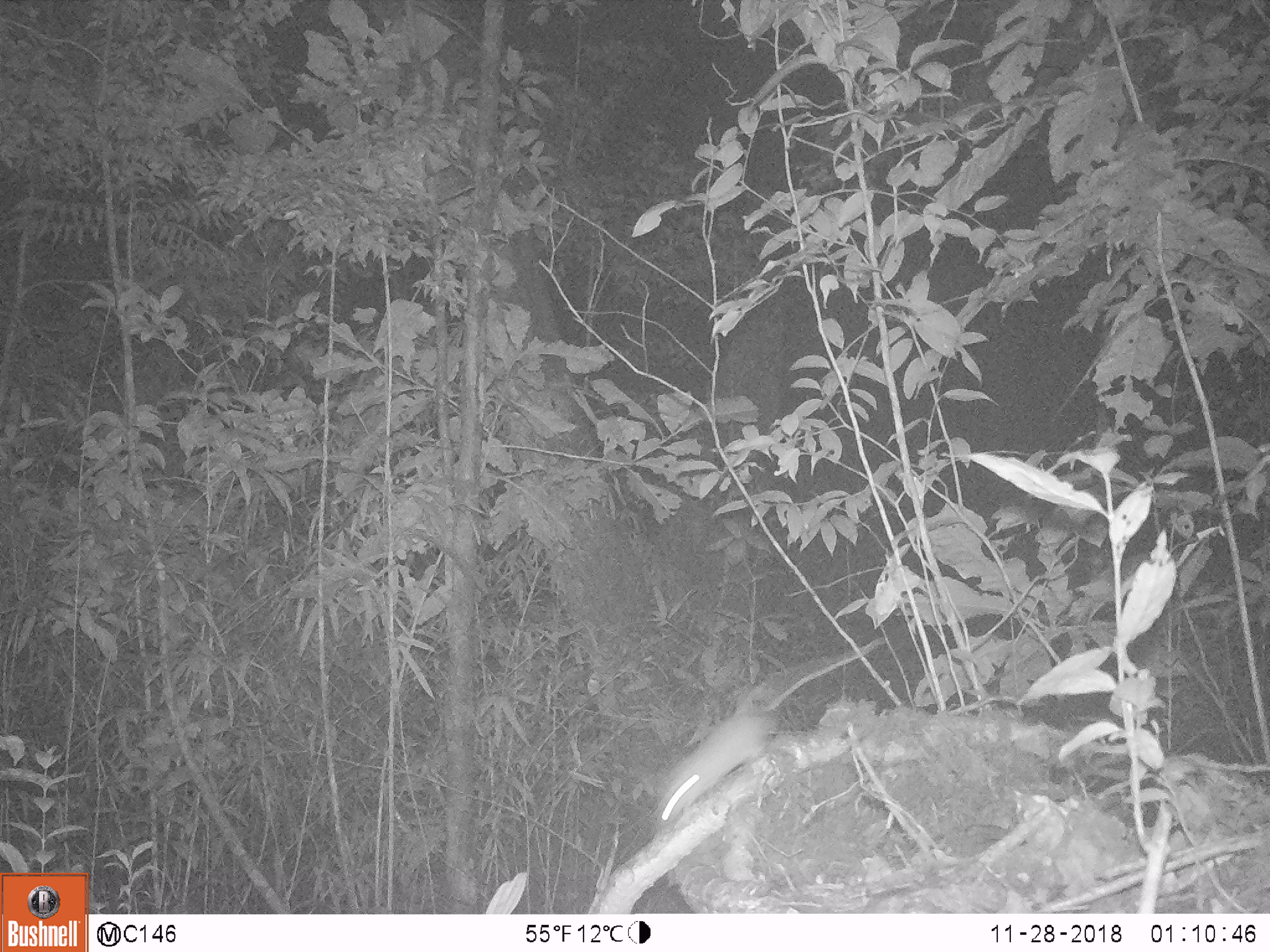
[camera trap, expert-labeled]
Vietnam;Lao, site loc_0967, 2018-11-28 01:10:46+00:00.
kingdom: Animalia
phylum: Chordata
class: Mammalia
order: Rodentia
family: Muridae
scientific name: Muridae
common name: old-world mice and rats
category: unidentified murid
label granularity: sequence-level